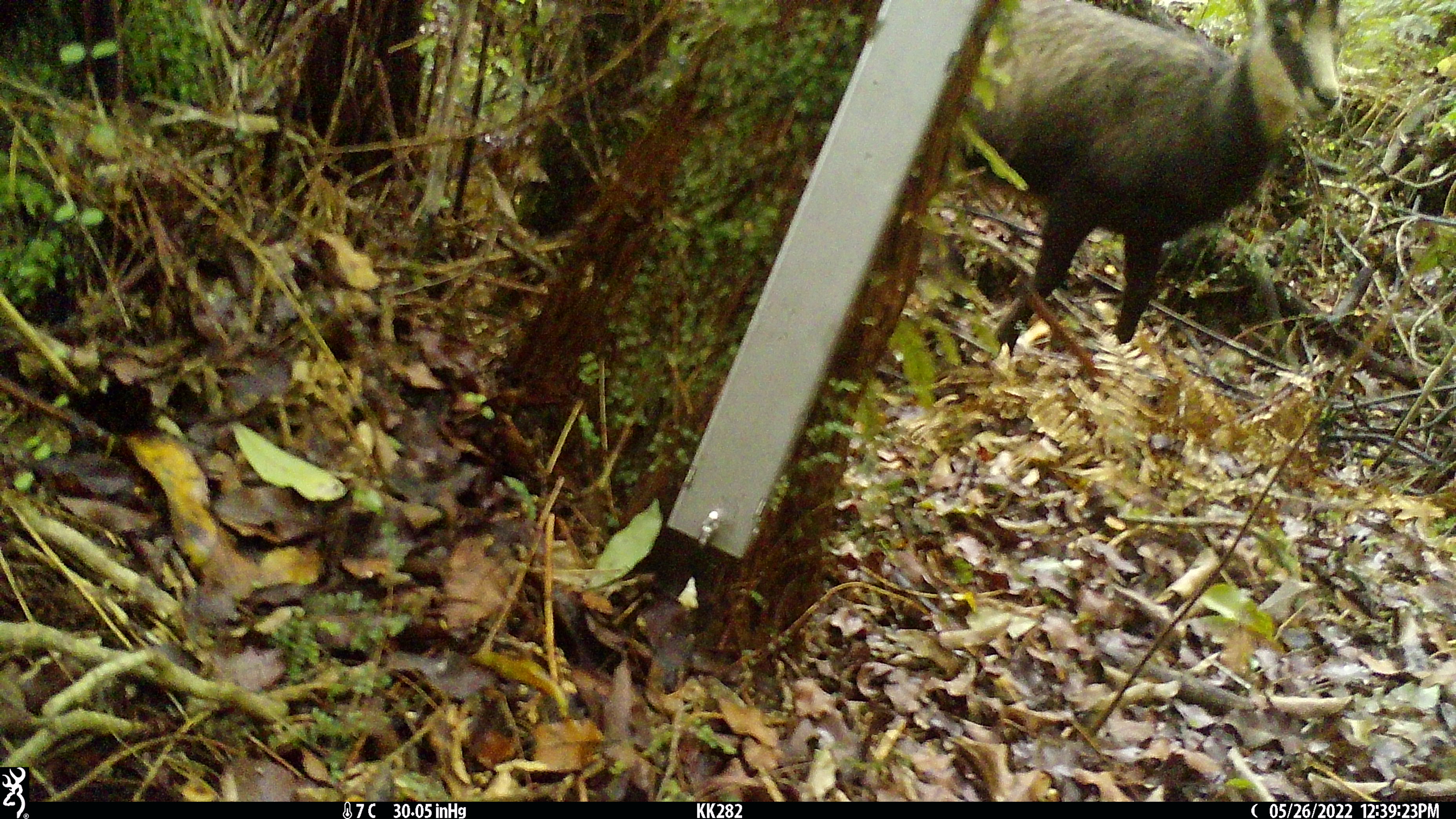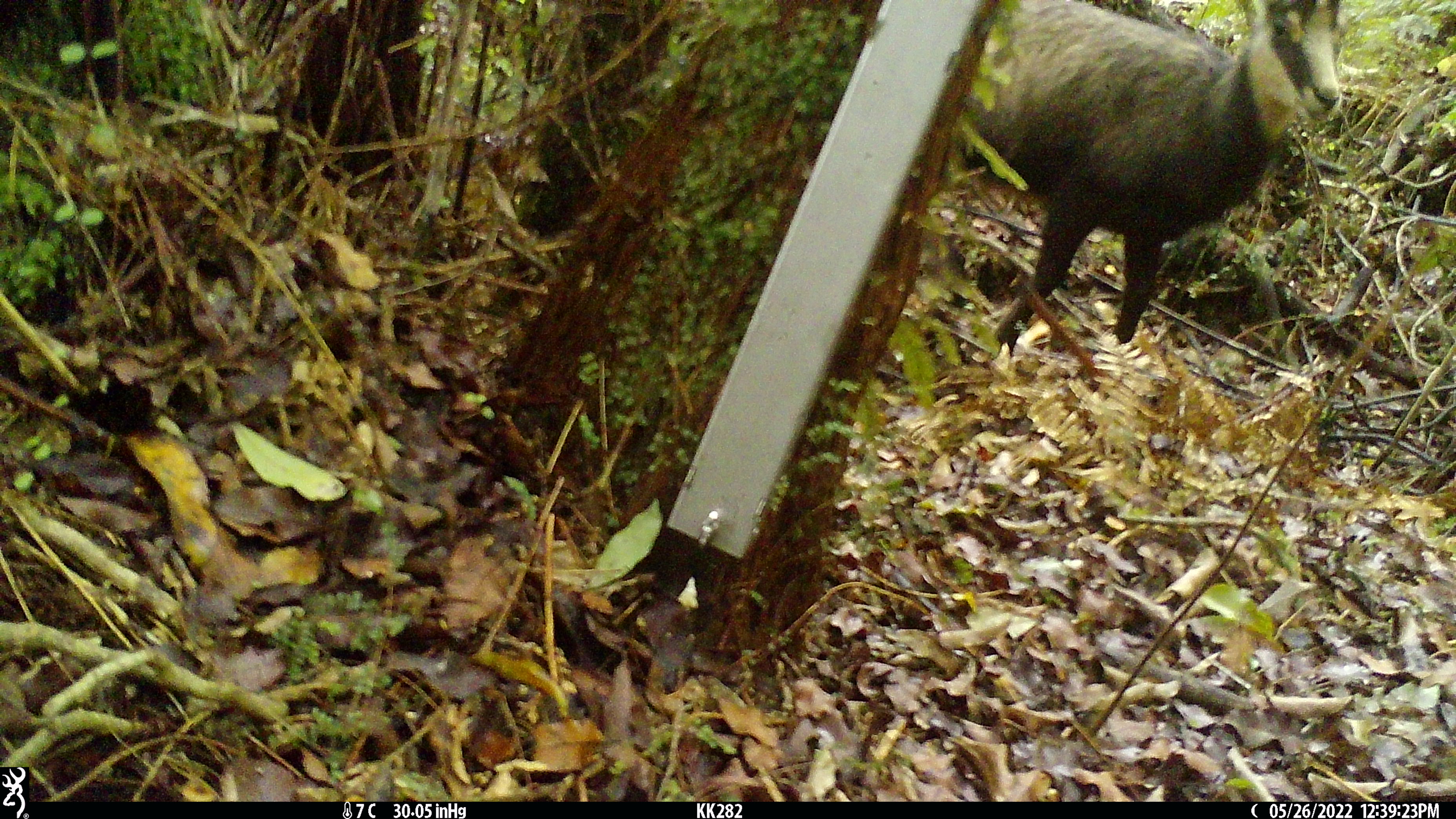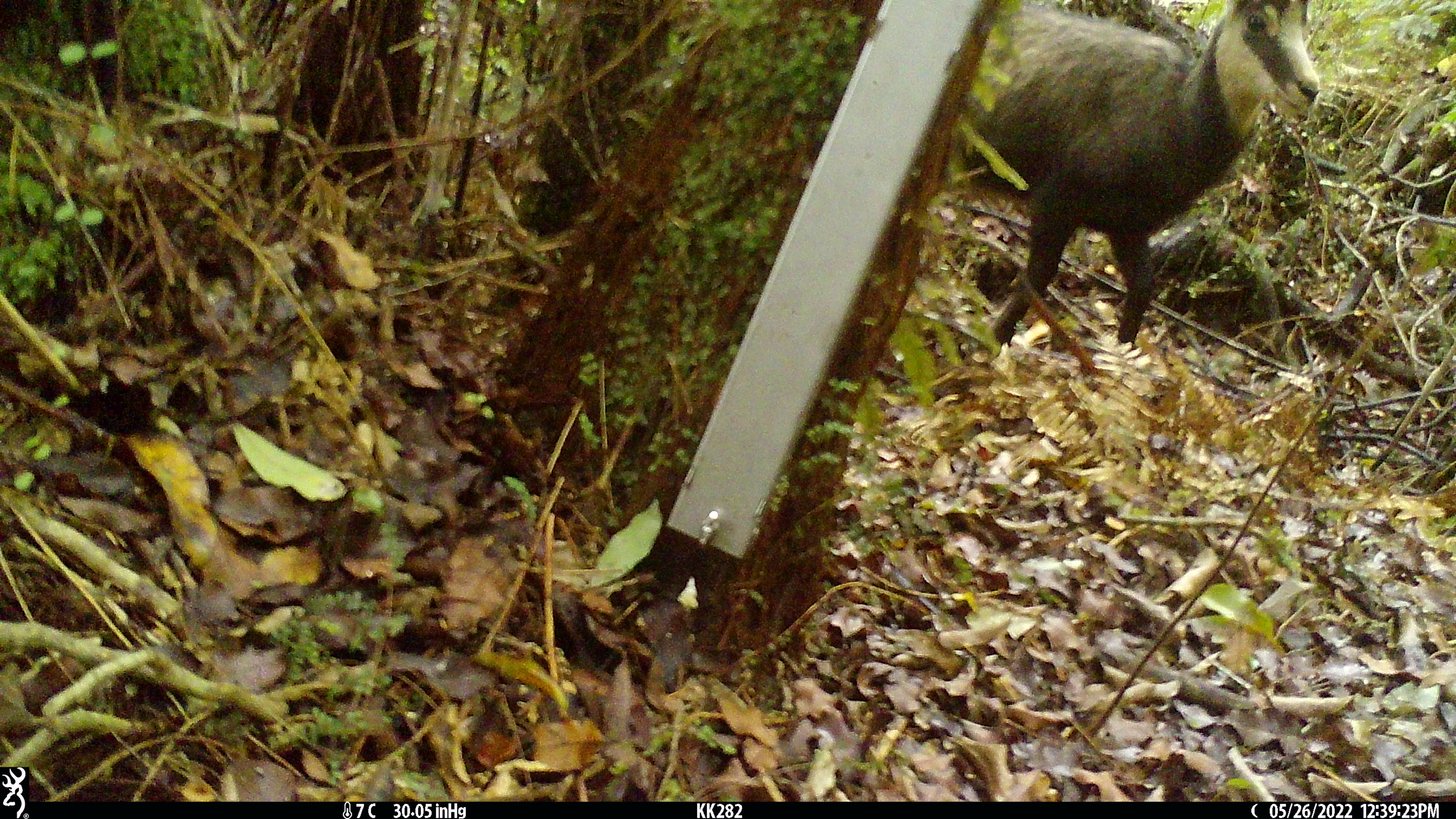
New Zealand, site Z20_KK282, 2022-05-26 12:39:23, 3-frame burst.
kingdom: Animalia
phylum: Chordata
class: Mammalia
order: Artiodactyla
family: Bovidae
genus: Rupicapra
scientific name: Rupicapra rupicapra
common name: alpine chamois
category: chamois